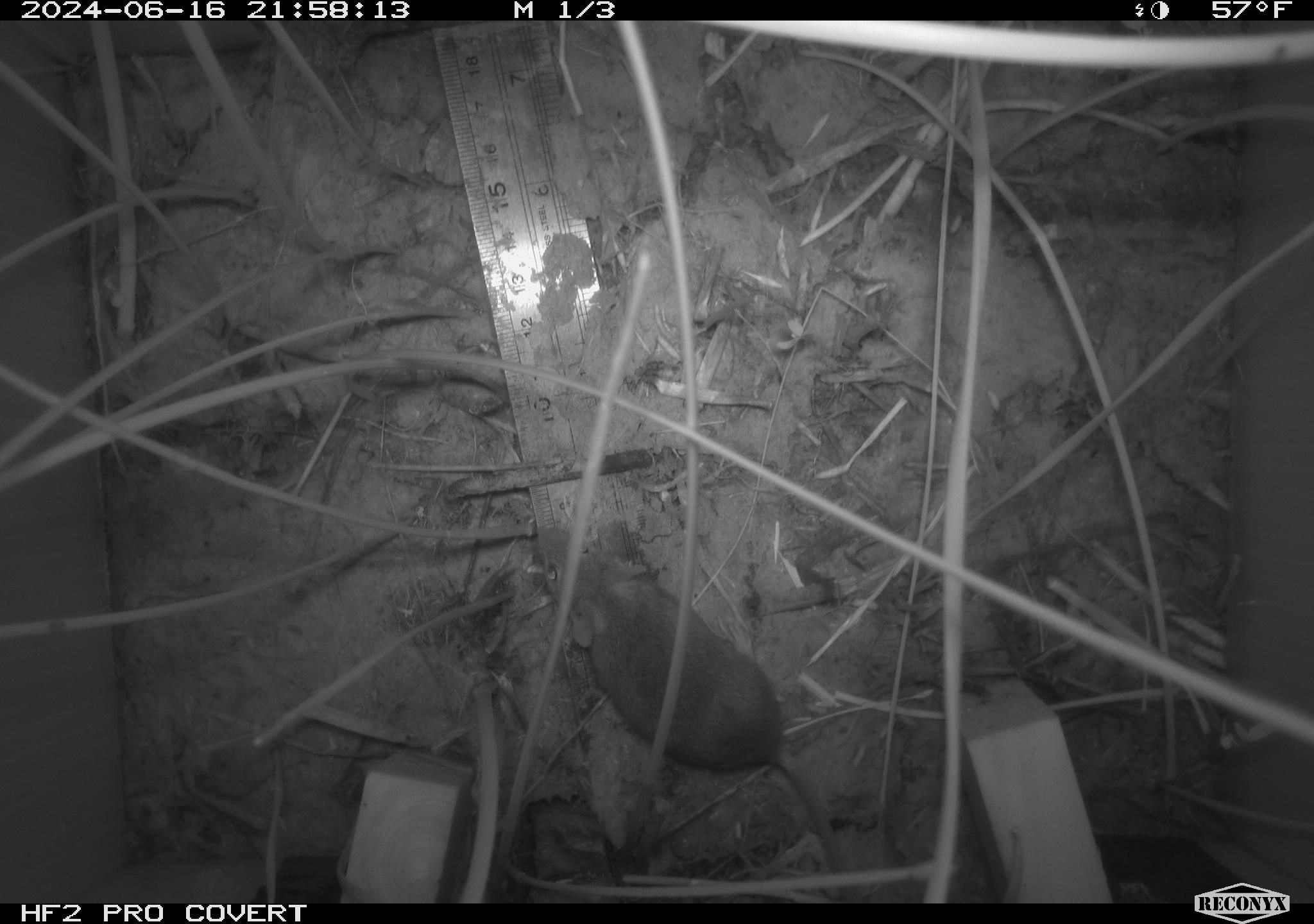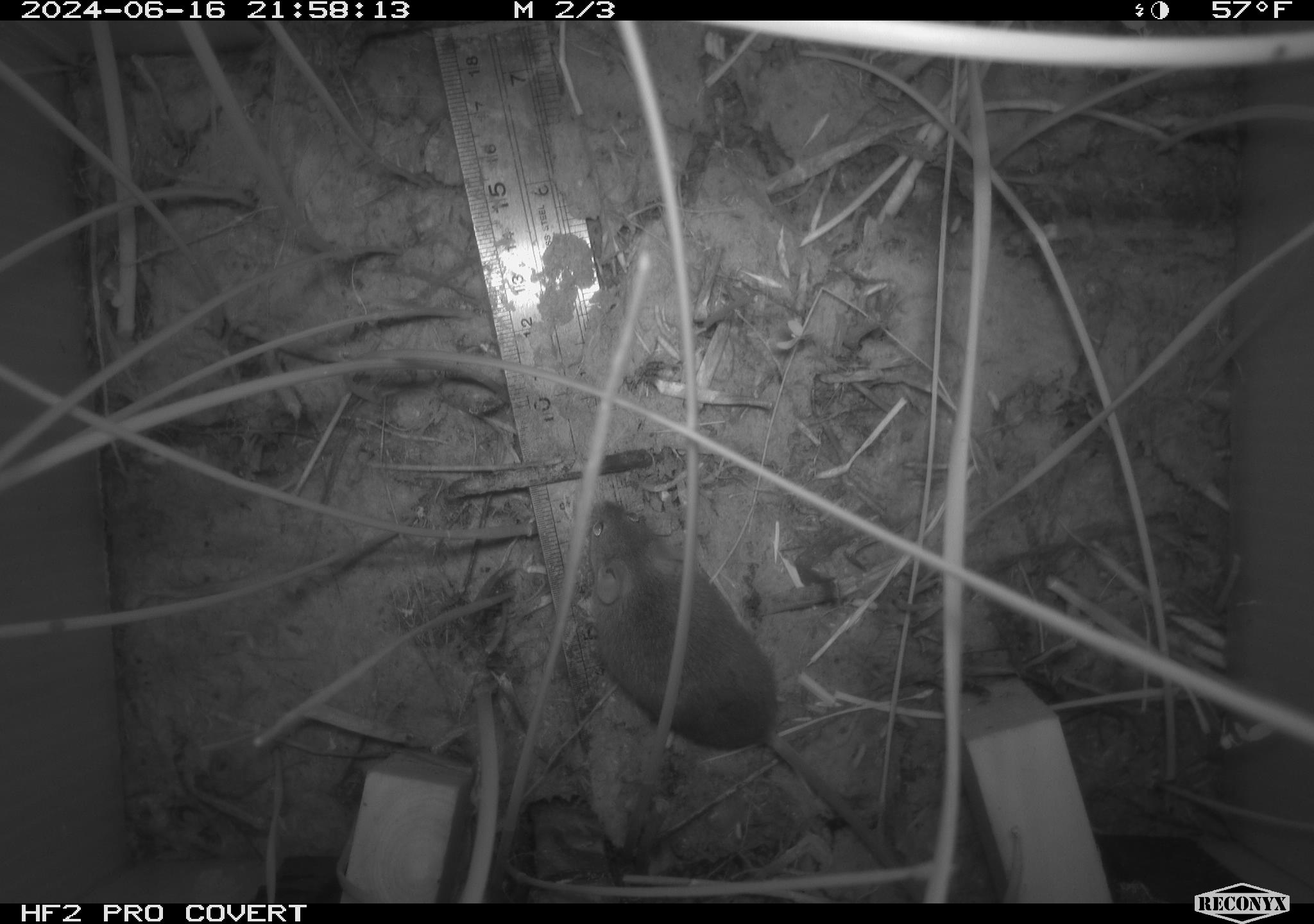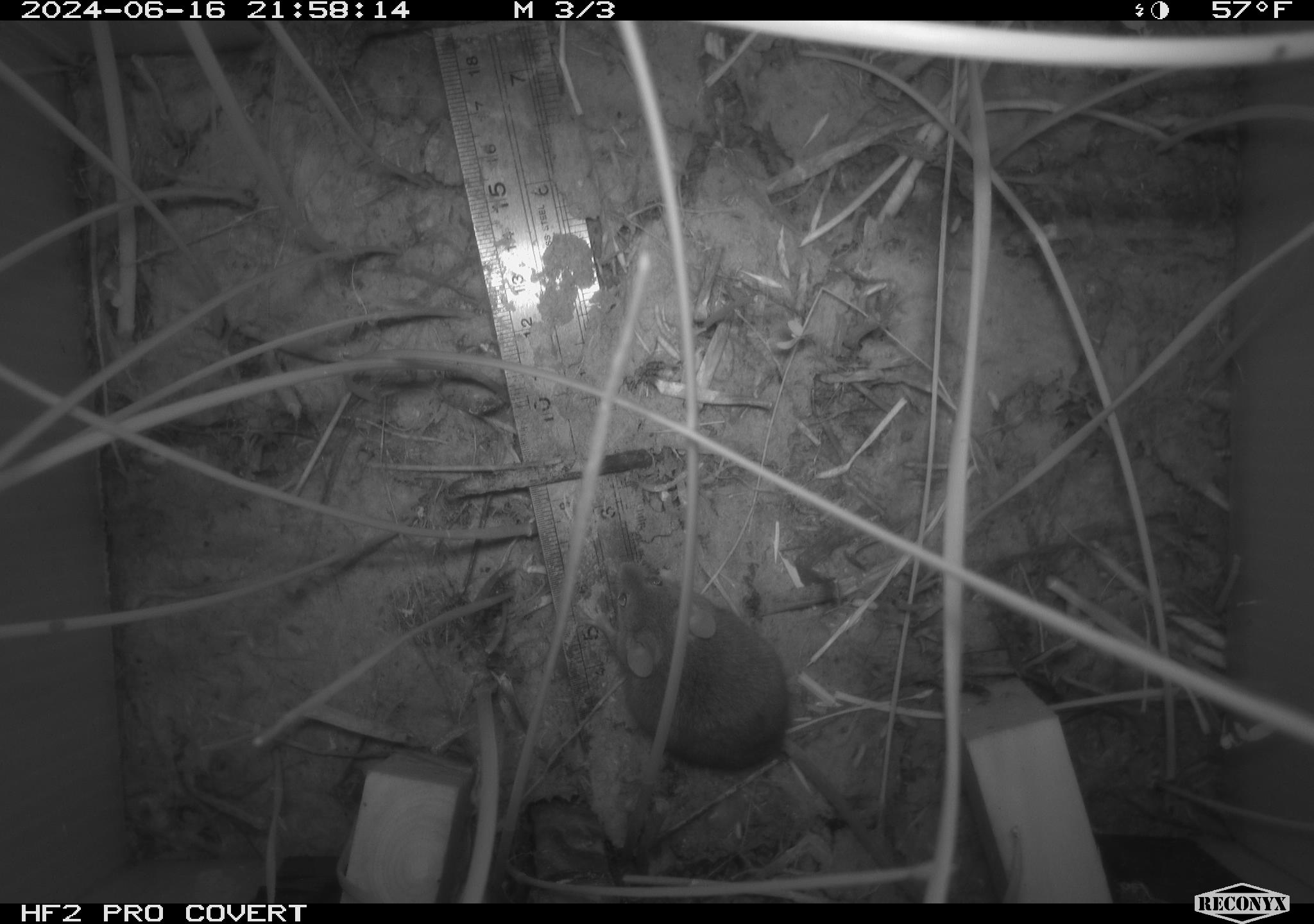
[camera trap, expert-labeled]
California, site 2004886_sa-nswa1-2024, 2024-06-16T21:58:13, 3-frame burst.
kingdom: Animalia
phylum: Chordata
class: Mammalia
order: Rodentia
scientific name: Rodentia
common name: rodent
Rodent (Rodentia).